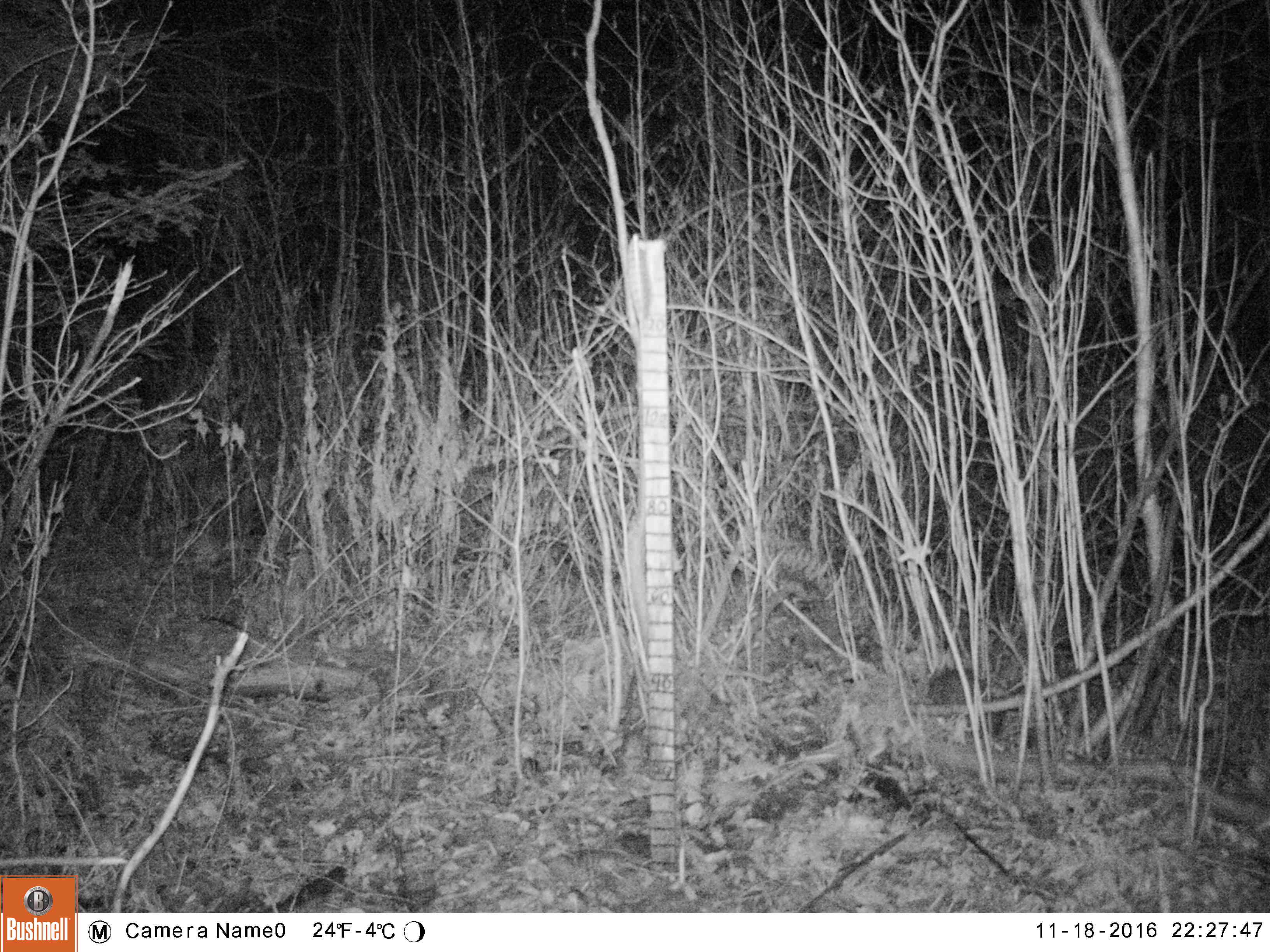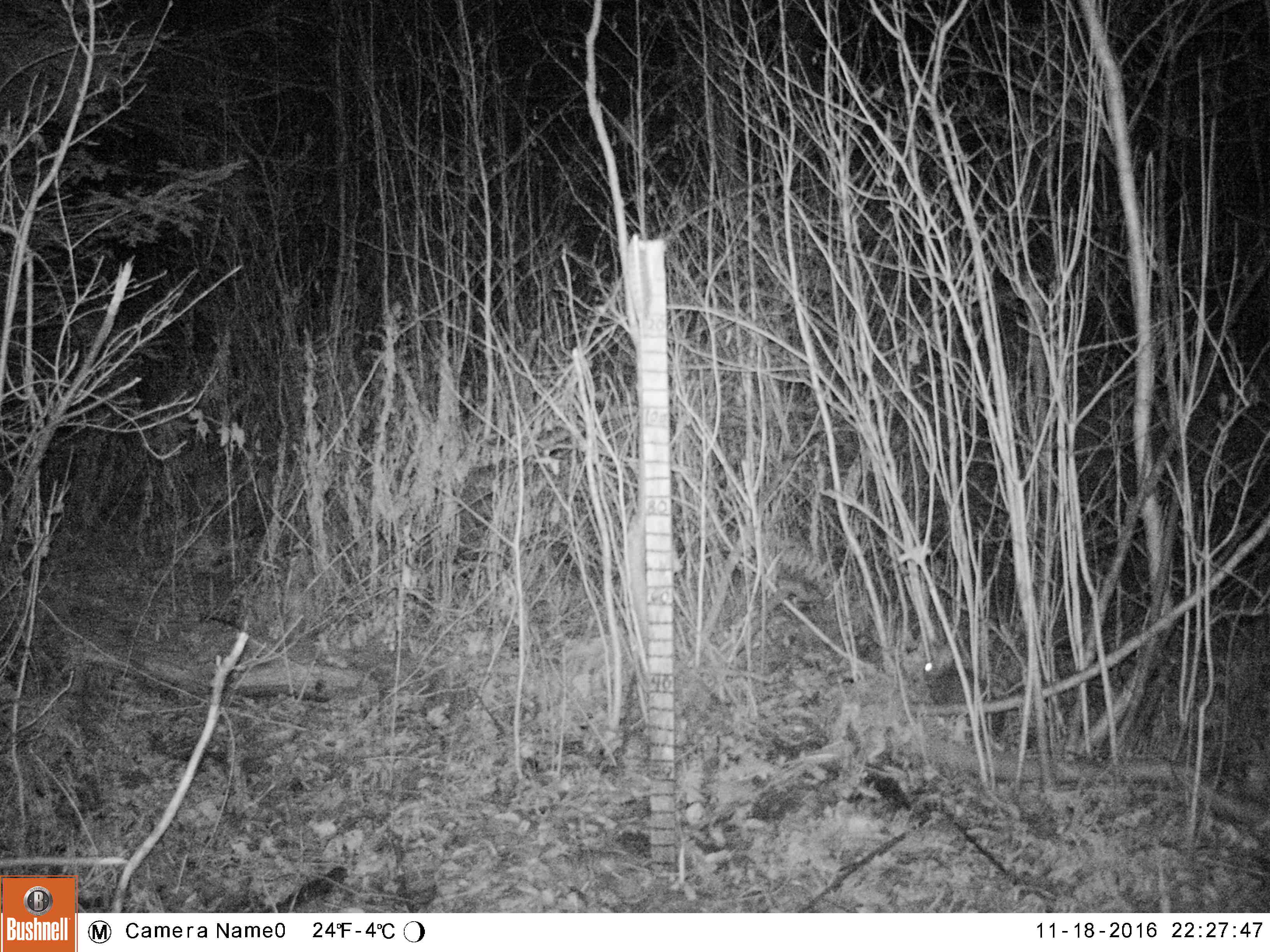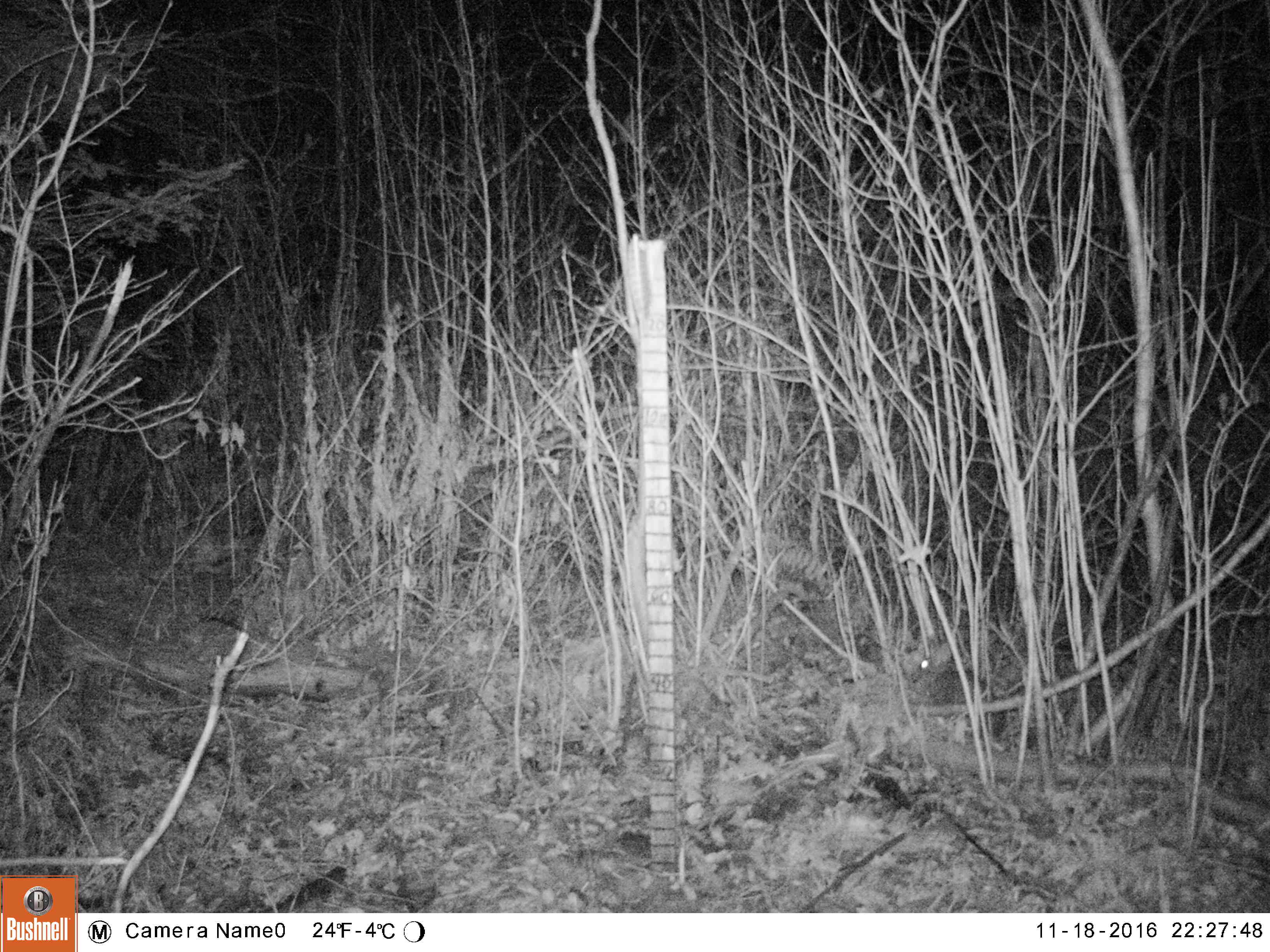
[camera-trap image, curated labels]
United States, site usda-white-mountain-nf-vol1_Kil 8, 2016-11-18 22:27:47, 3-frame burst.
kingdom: Animalia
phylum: Chordata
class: Mammalia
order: Lagomorpha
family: Leporidae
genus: Lepus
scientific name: Lepus americanus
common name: snowshoe hare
Snowshoe hare (Lepus americanus).